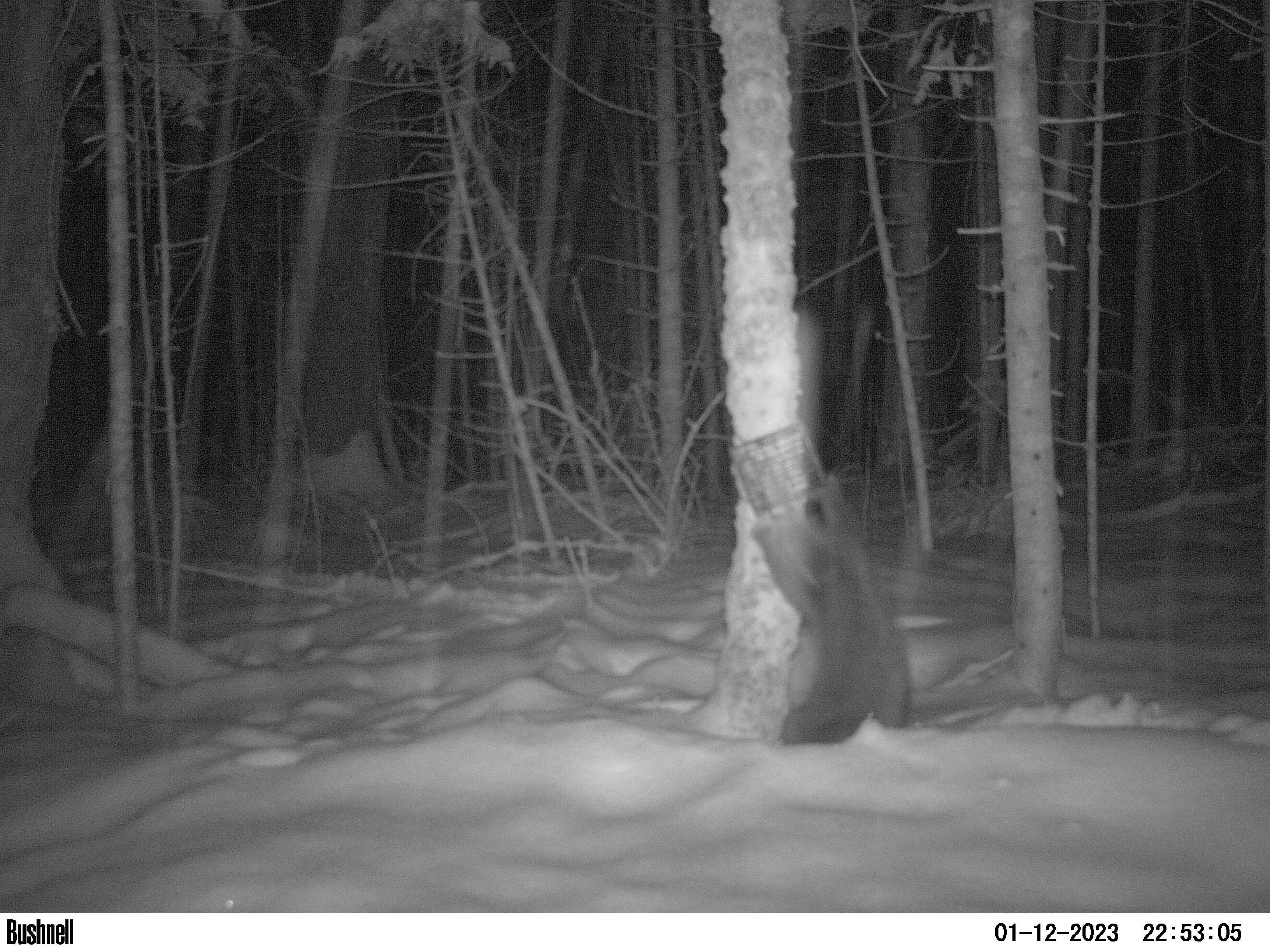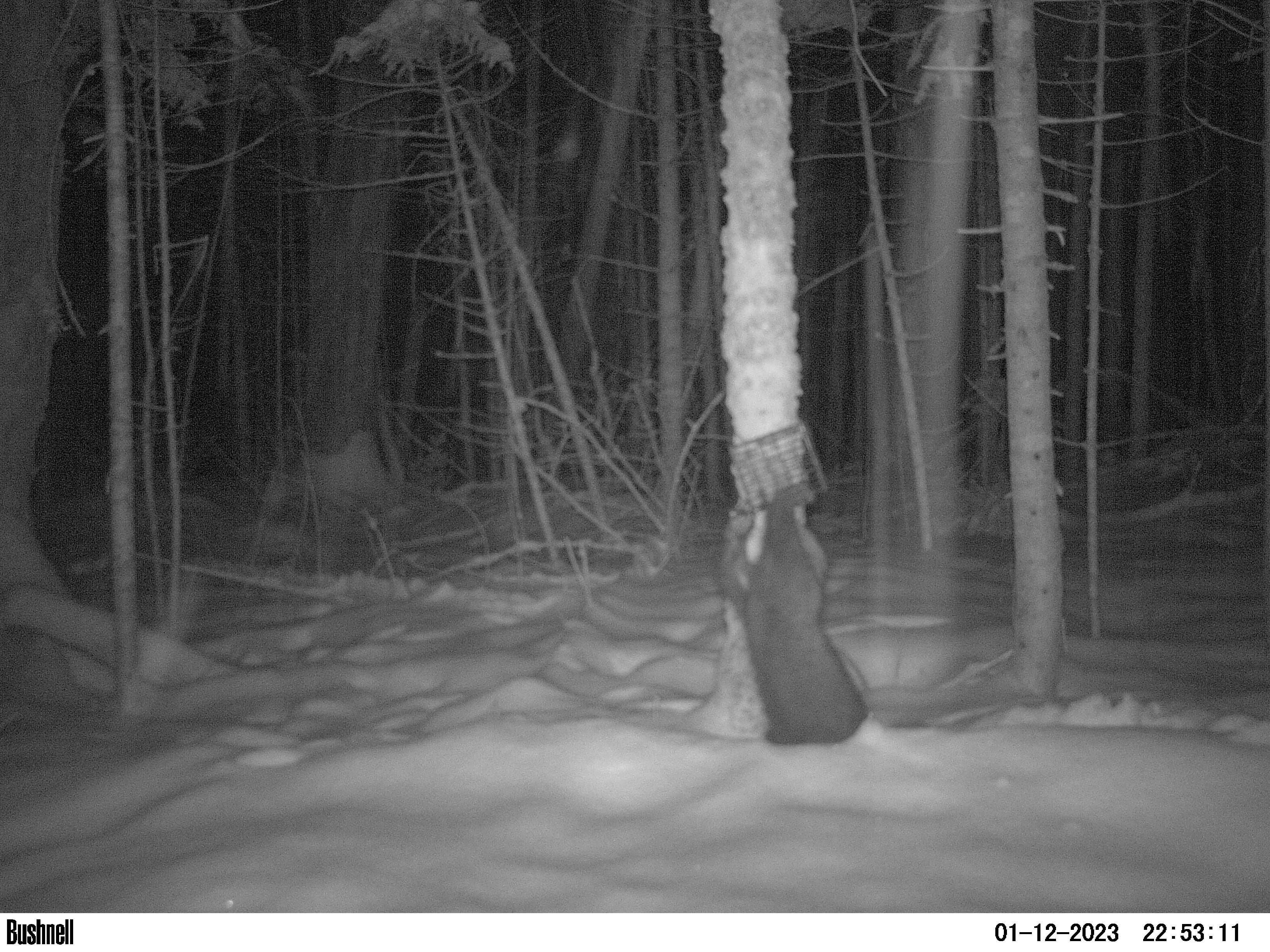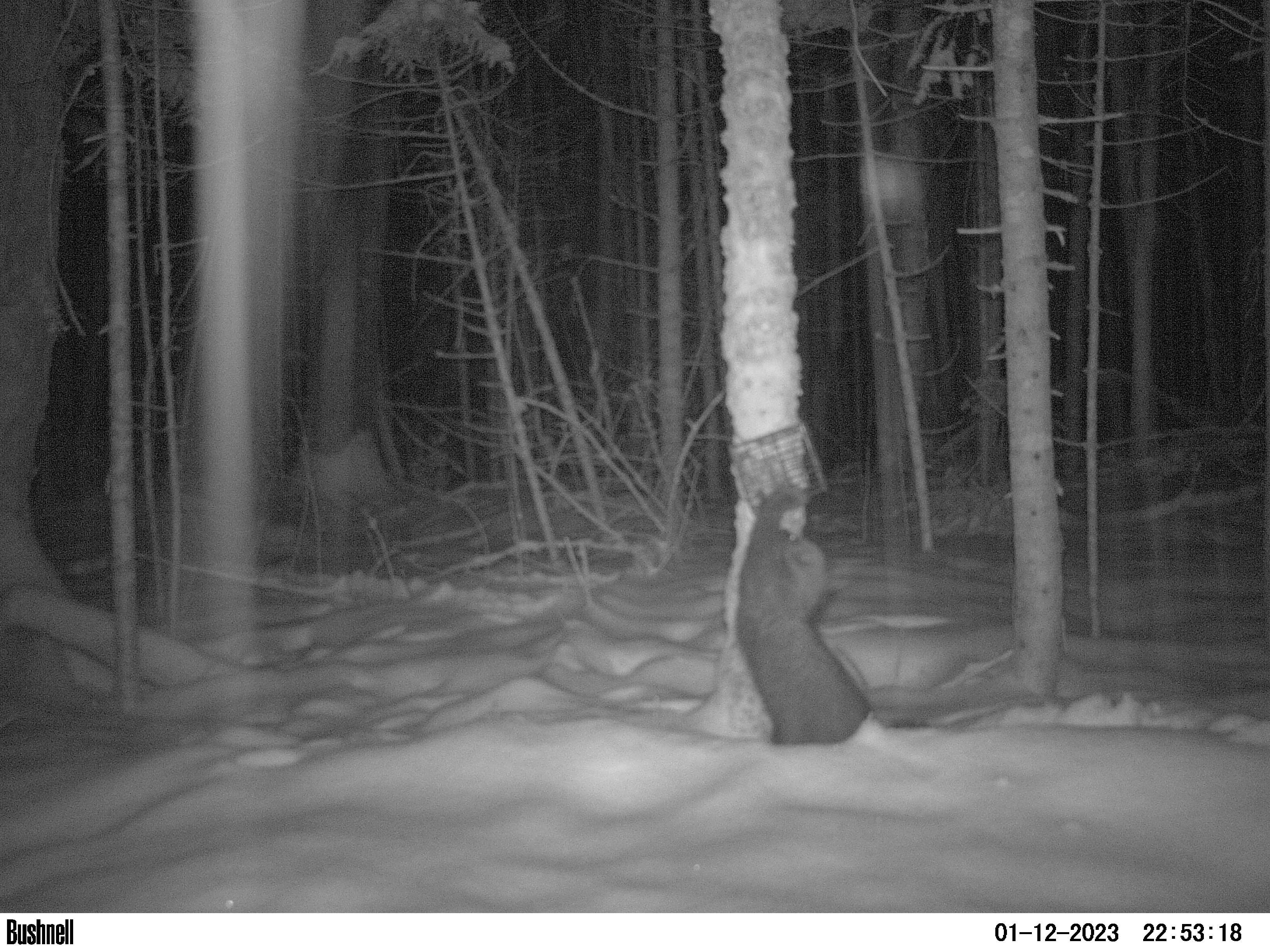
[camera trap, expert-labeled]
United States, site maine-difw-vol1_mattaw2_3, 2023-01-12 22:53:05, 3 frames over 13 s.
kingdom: Animalia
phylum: Chordata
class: Mammalia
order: Carnivora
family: Mustelidae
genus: Pekania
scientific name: Pekania pennanti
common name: fisher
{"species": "fisher (Pekania pennanti)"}